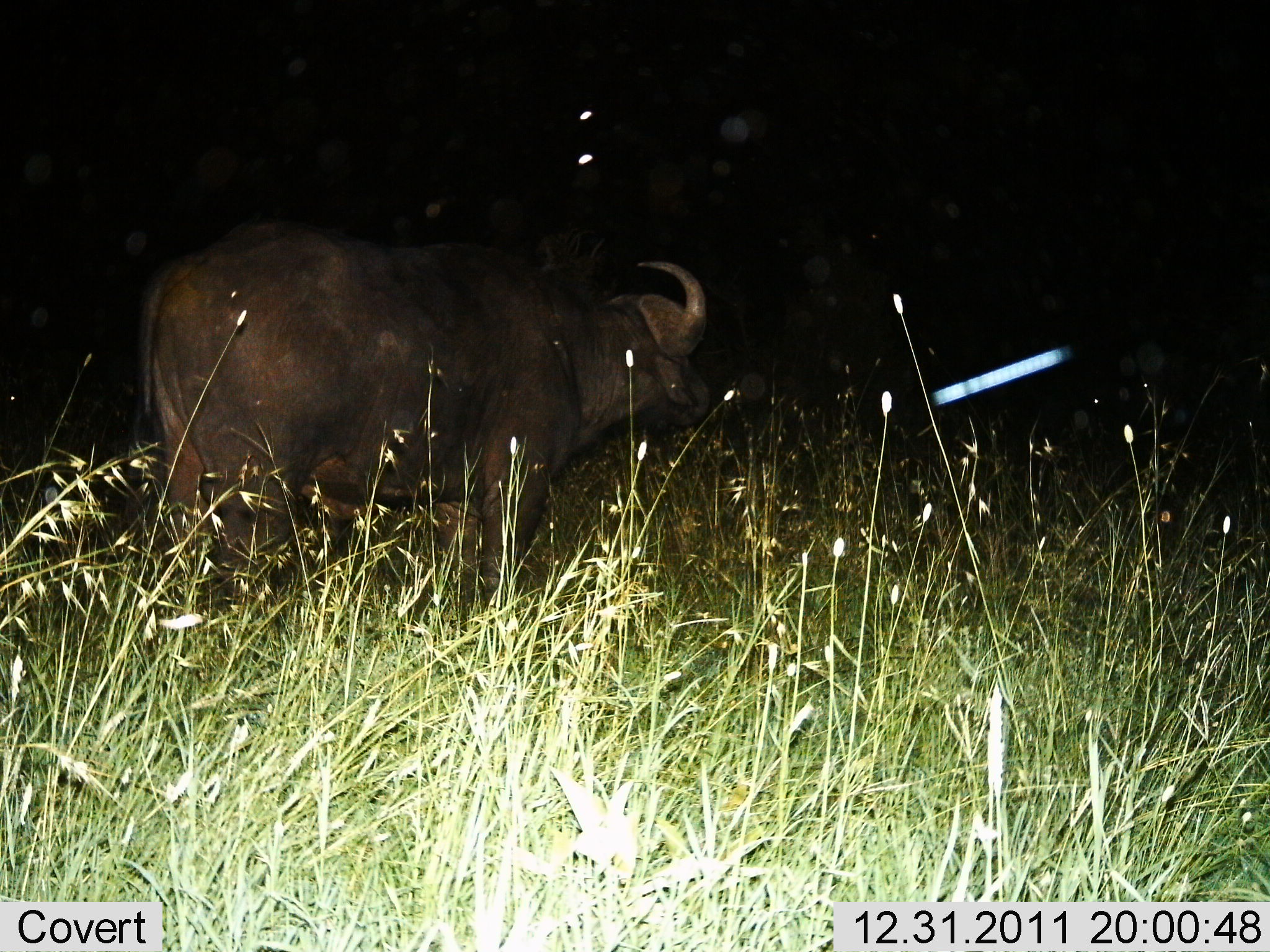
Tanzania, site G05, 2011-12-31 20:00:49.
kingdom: Animalia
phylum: Chordata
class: Mammalia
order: Artiodactyla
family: Bovidae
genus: Syncerus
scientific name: Syncerus caffer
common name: cape buffalo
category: buffalo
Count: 1.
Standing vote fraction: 100%.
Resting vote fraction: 0%.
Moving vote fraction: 0%.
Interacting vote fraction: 0%.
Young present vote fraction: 0%.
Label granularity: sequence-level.